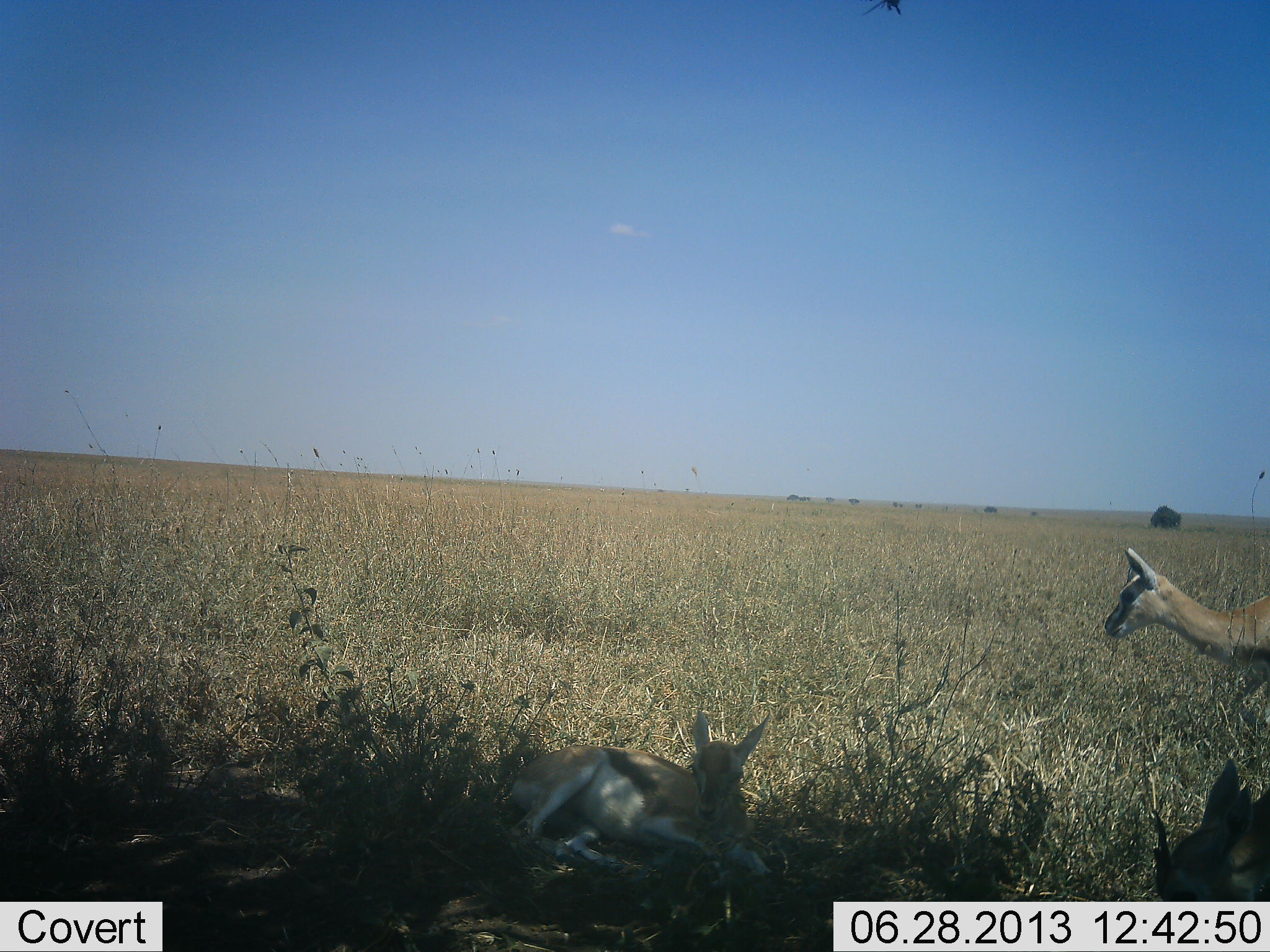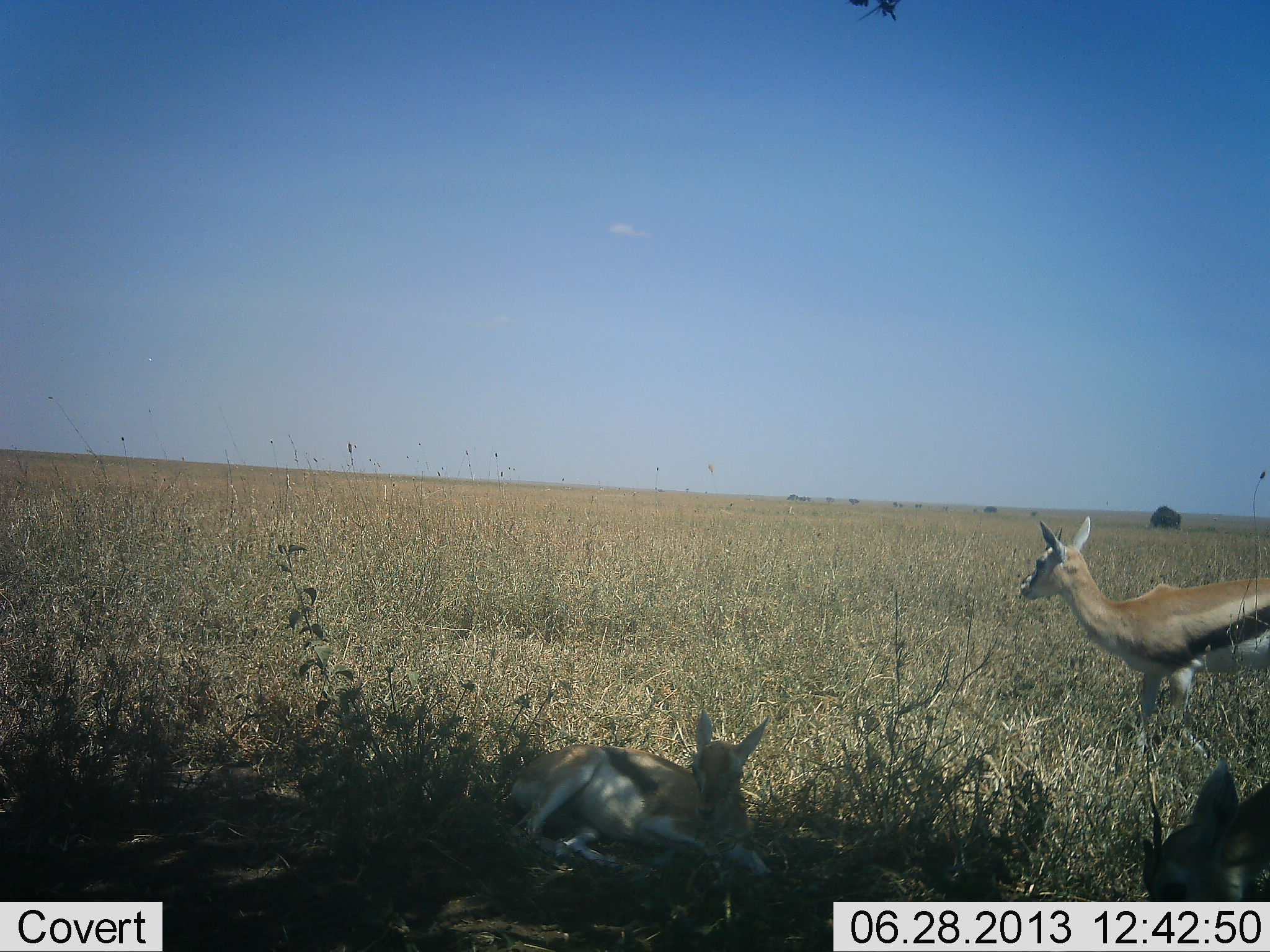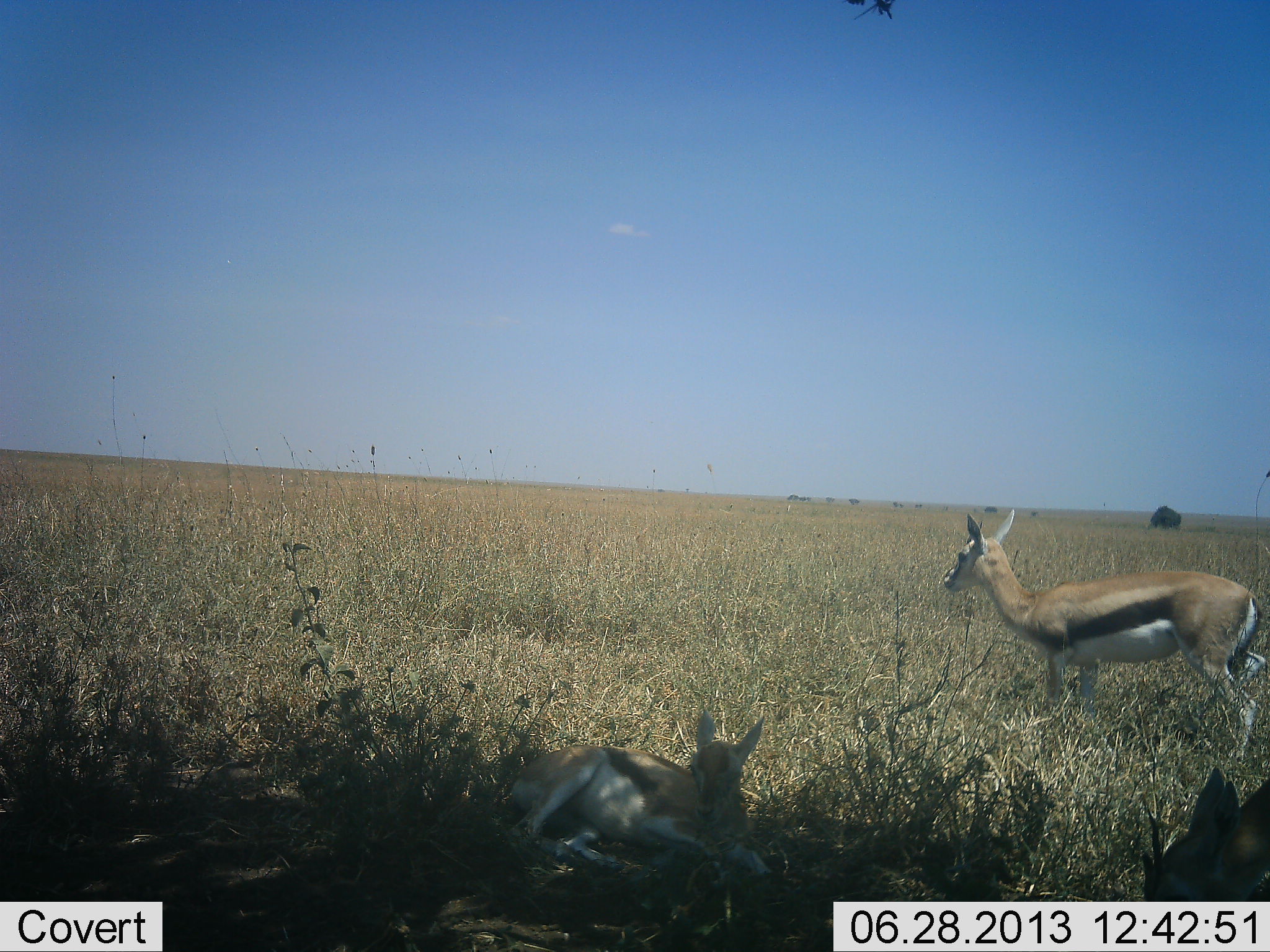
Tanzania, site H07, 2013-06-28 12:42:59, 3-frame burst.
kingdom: Animalia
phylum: Chordata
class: Mammalia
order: Artiodactyla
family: Bovidae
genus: Eudorcas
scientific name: Eudorcas thomsonii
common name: thomson's gazelle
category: gazellethomsons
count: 3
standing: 40%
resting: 80%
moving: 50%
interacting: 0%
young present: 20%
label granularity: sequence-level